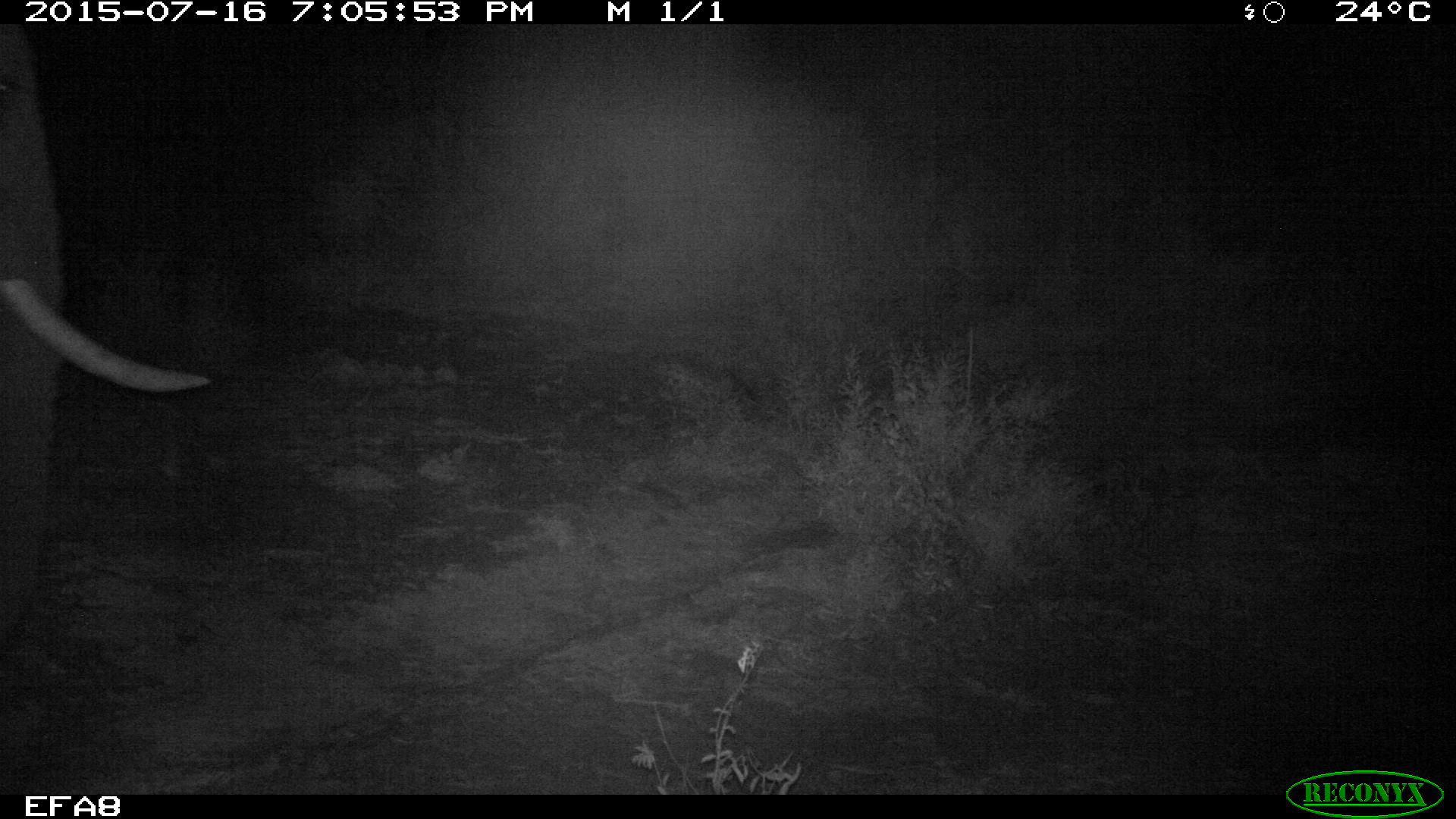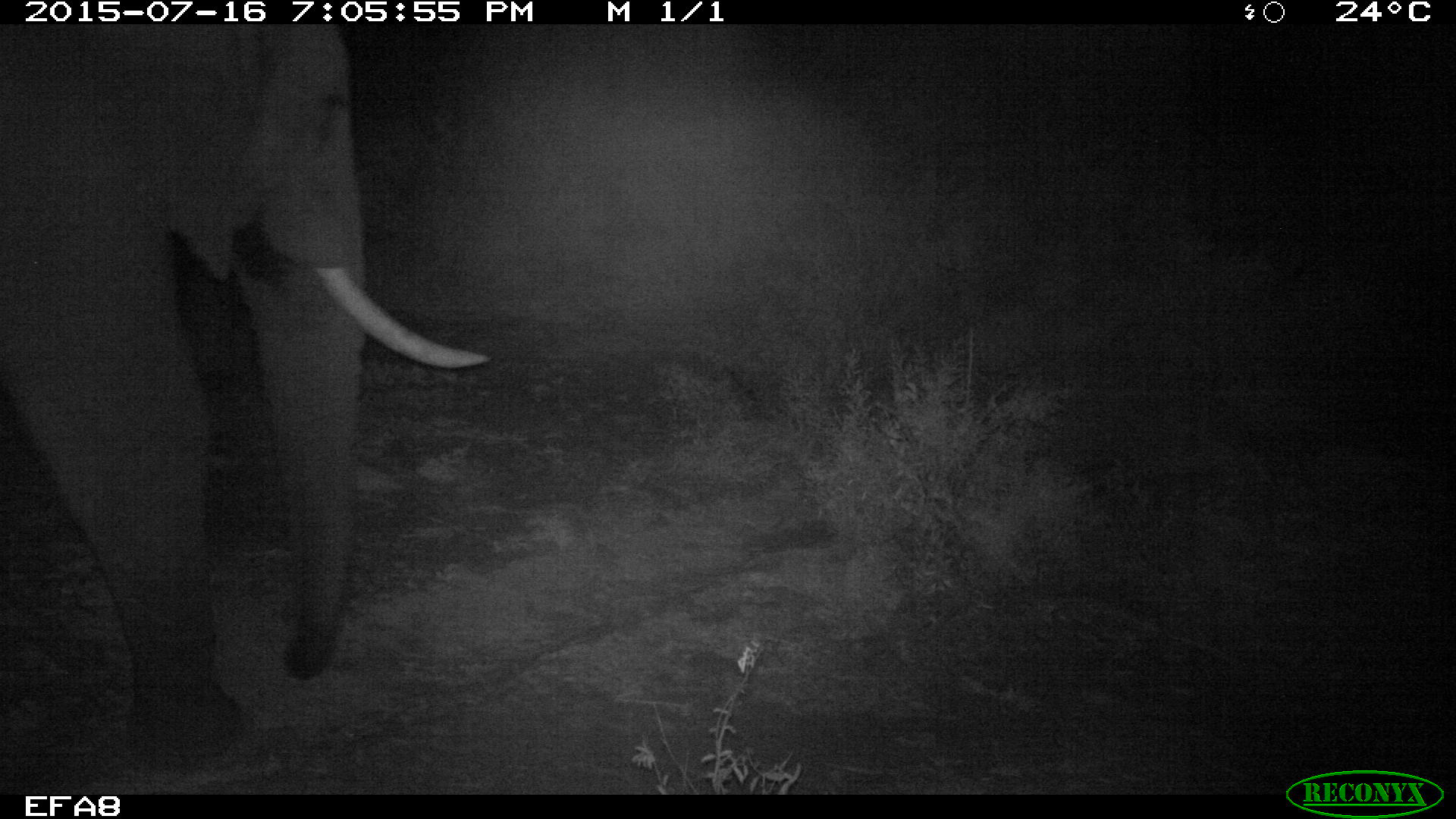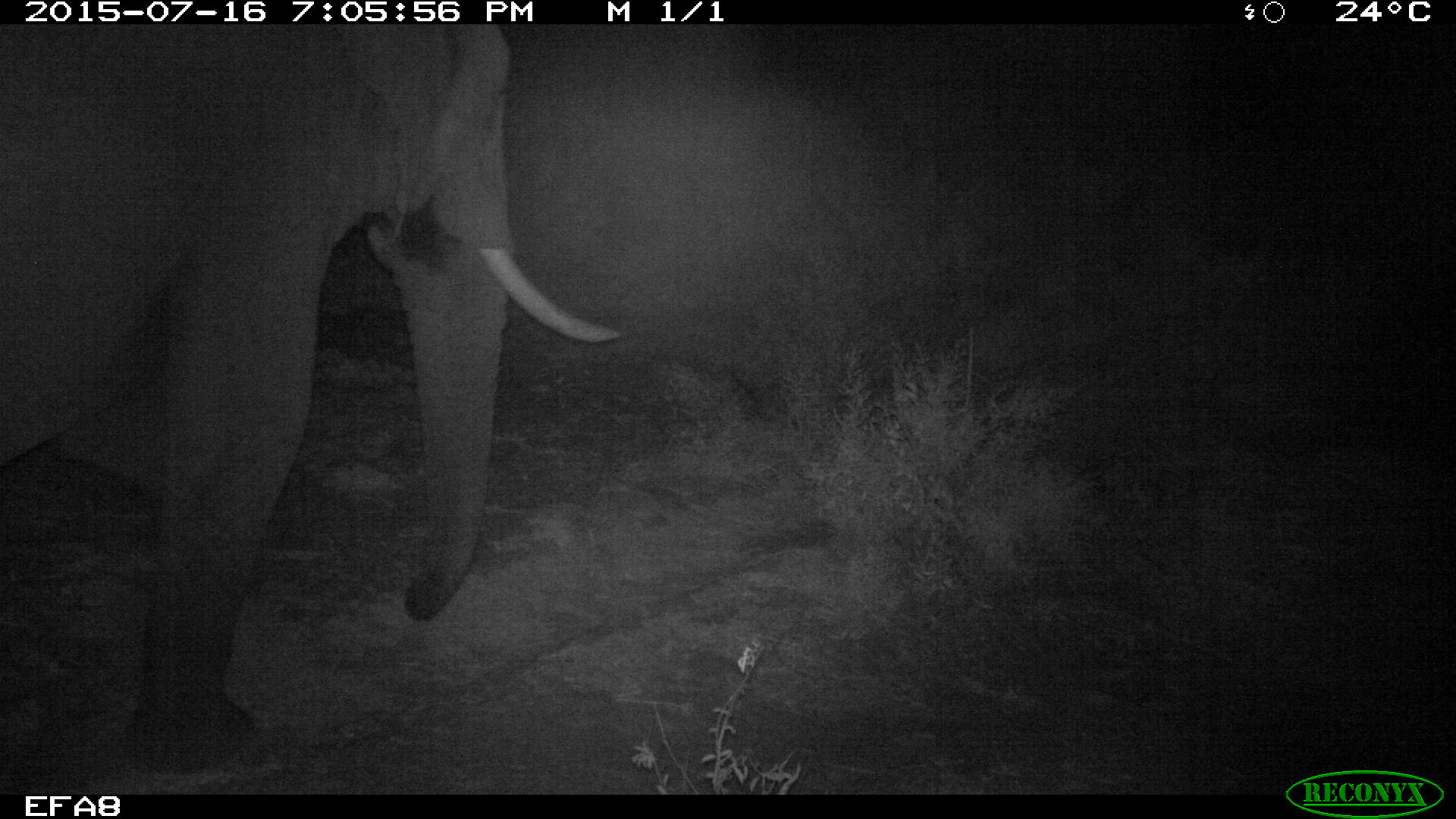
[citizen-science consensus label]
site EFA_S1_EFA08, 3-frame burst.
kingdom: Animalia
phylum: Chordata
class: Mammalia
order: Proboscidea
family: Elephantidae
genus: Loxodonta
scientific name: Loxodonta africana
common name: african bush elephant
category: elephant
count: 1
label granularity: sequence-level